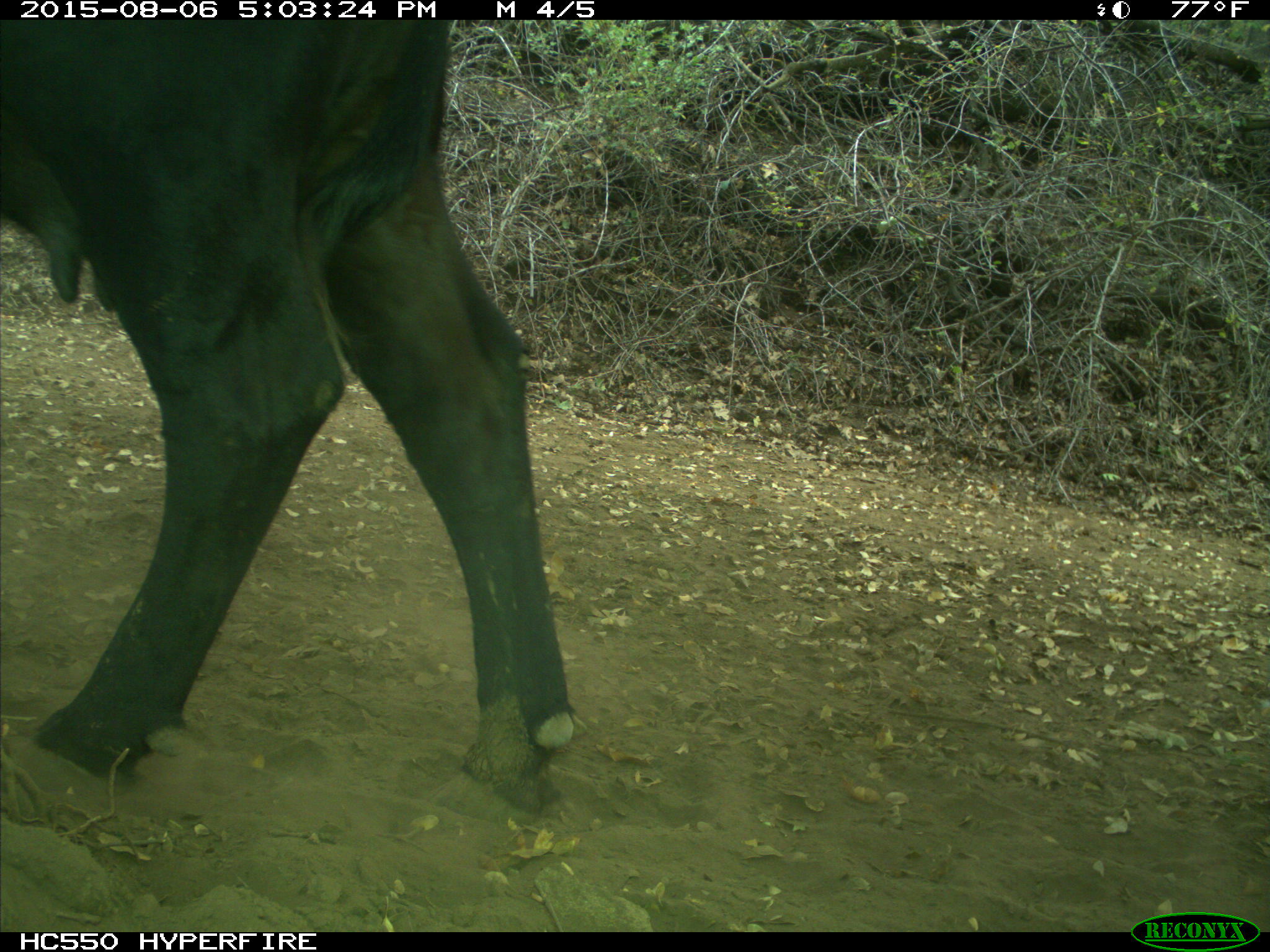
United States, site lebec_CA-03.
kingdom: Animalia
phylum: Chordata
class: Mammalia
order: Artiodactyla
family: Bovidae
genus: Bos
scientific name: Bos taurus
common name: domestic cow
Bos taurus (domestic cow).